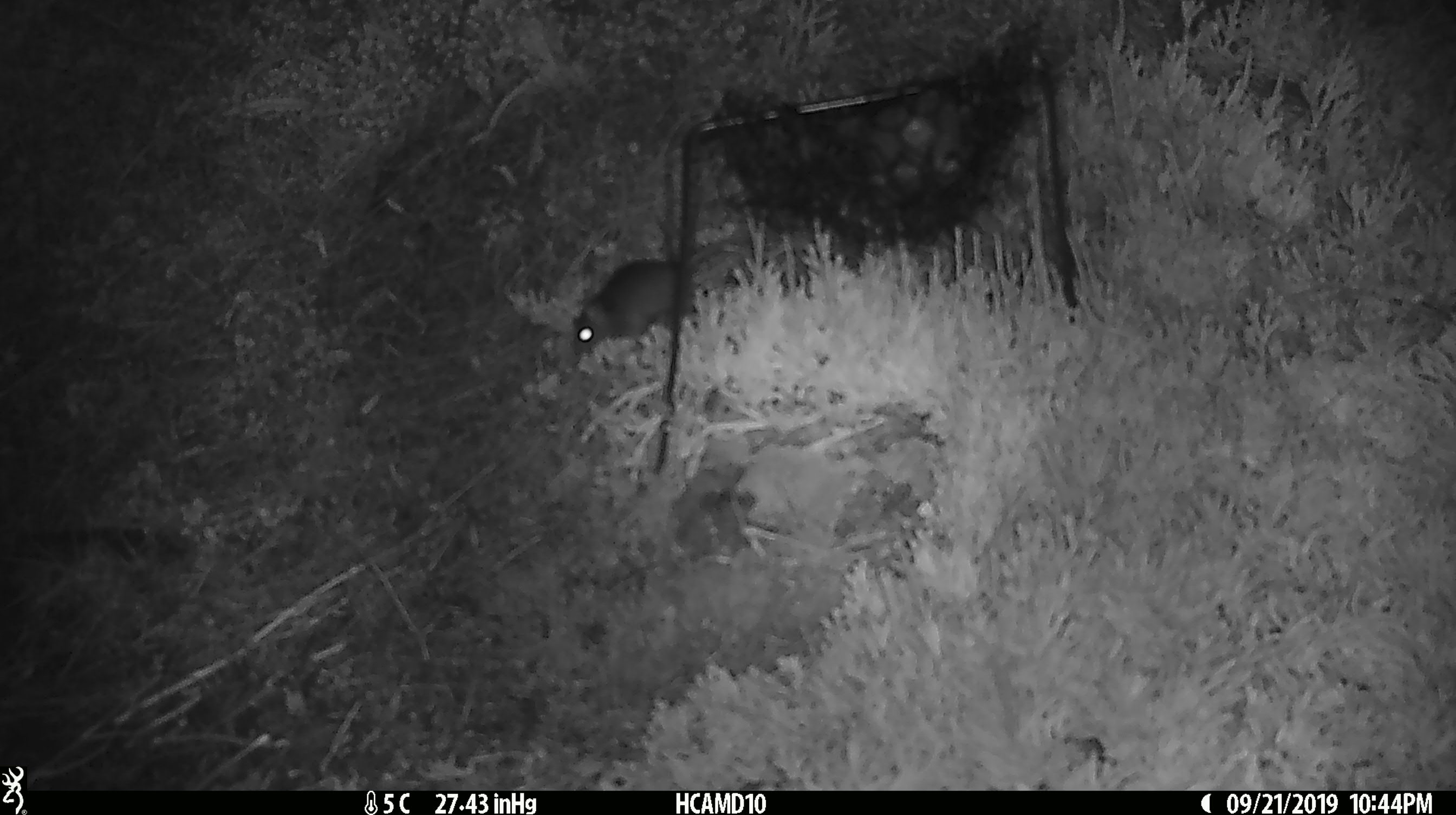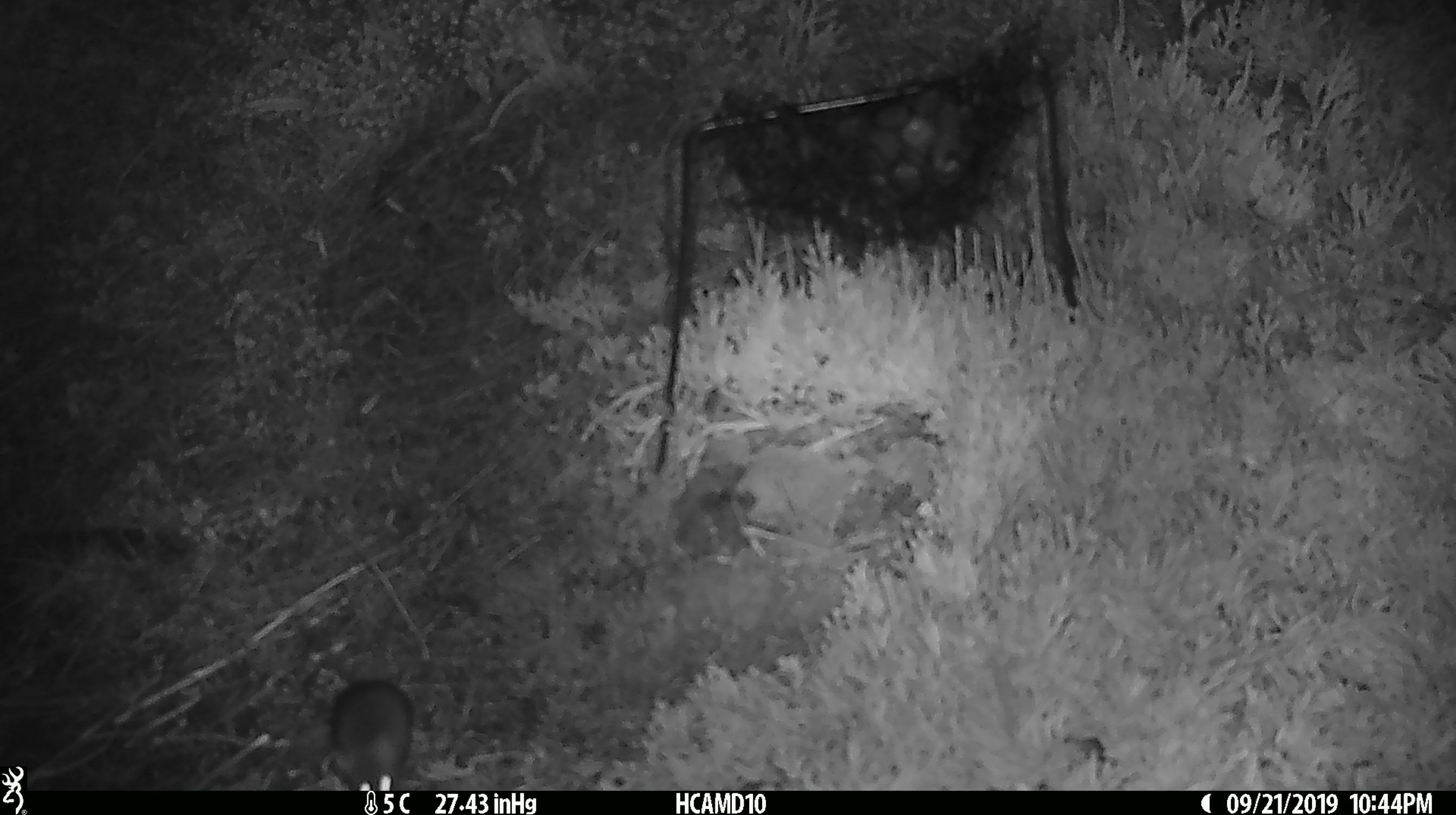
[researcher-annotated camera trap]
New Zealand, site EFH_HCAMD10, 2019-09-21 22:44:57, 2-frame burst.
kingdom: Animalia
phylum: Chordata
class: Mammalia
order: Rodentia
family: Muridae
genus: Mus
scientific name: Mus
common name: mouse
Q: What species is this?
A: Mouse (Mus).